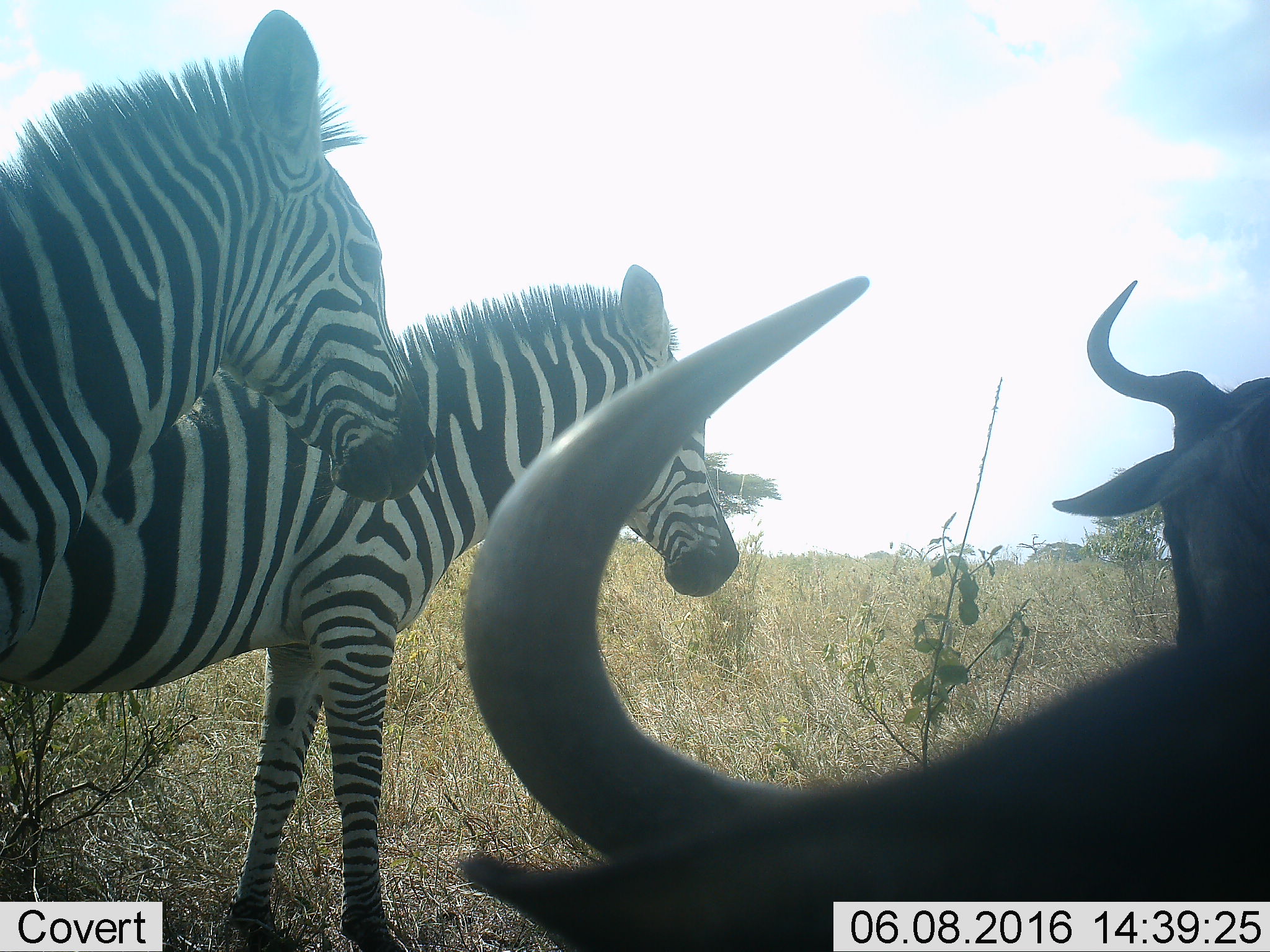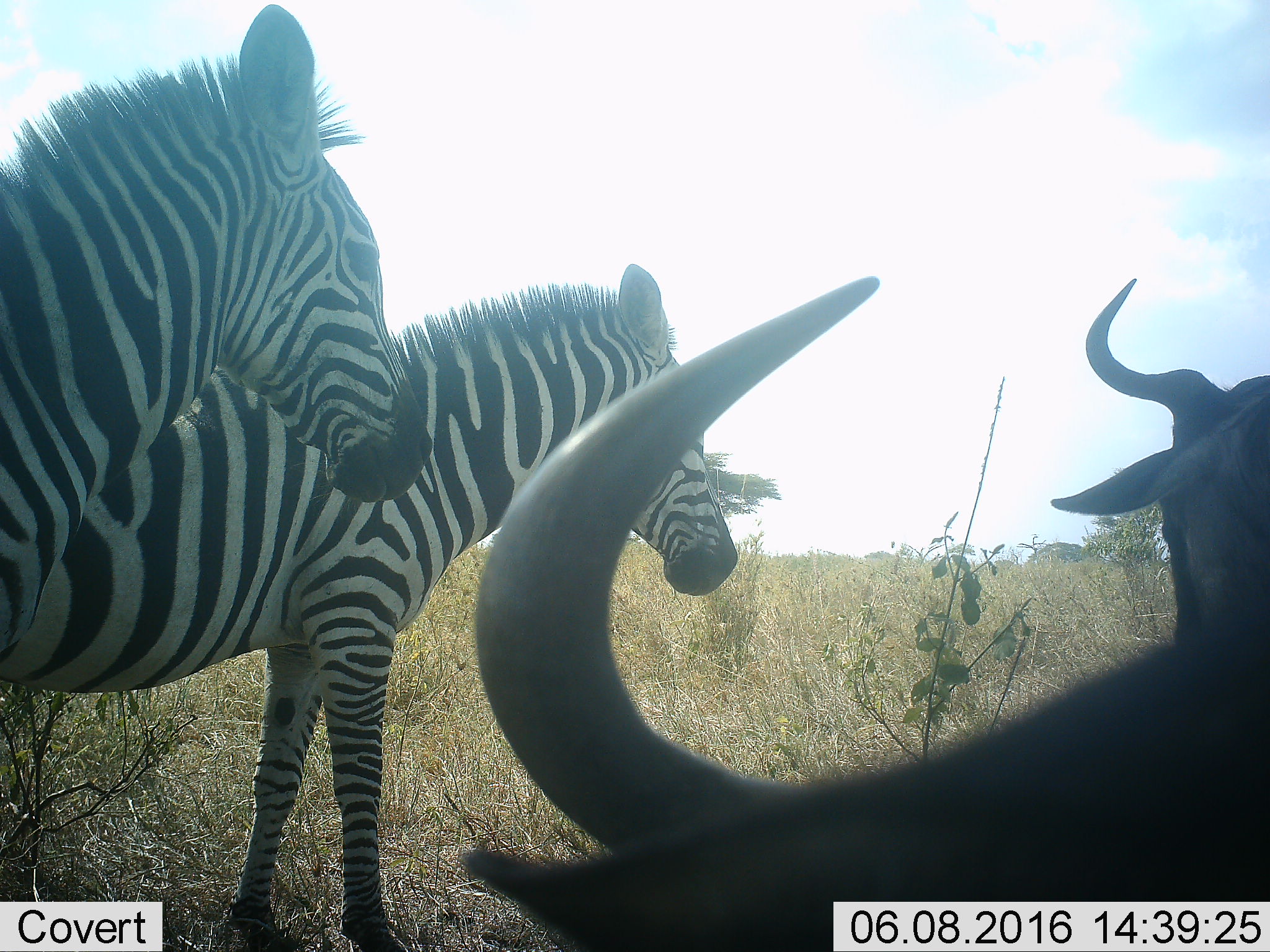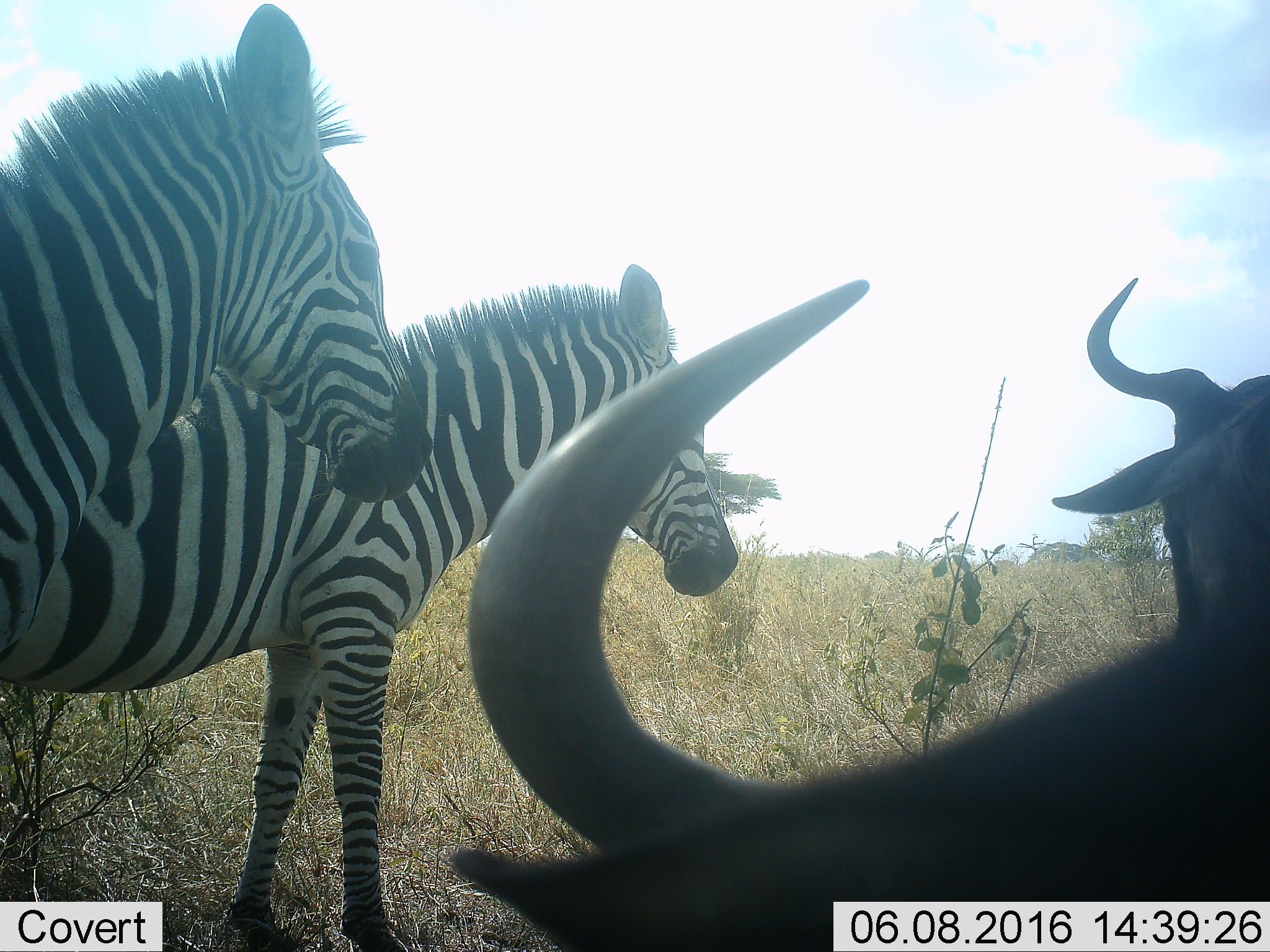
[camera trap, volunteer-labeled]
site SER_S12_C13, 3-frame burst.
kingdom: Animalia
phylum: Chordata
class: Mammalia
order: Artiodactyla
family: Bovidae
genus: Connochaetes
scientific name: Connochaetes taurinus taurinus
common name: blue wildebeest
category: wildebeestblue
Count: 2.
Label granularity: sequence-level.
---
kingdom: Animalia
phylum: Chordata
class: Mammalia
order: Perissodactyla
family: Equidae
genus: Equus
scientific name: Equus quagga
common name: plains zebra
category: zebraplains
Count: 2.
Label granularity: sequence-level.